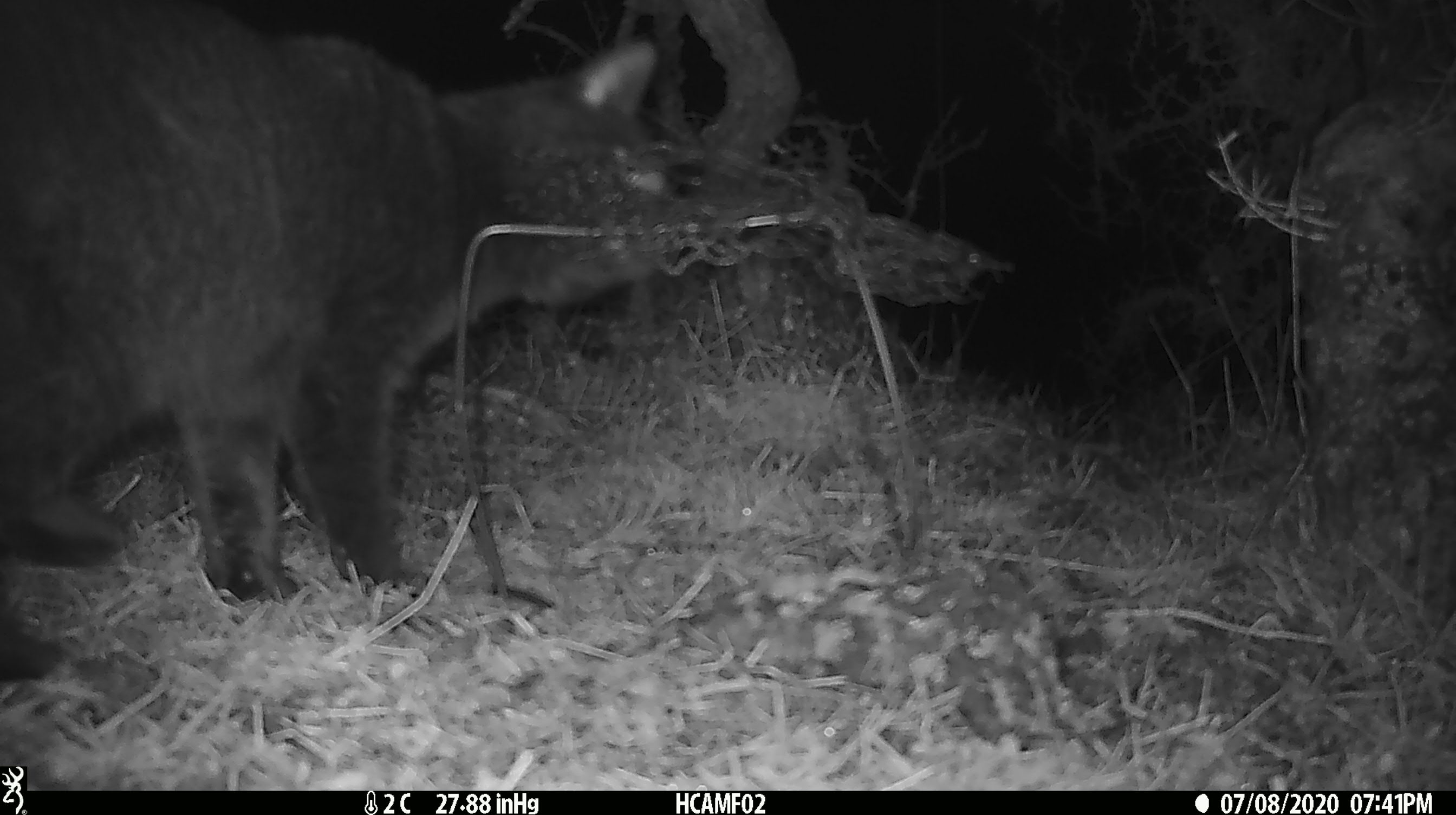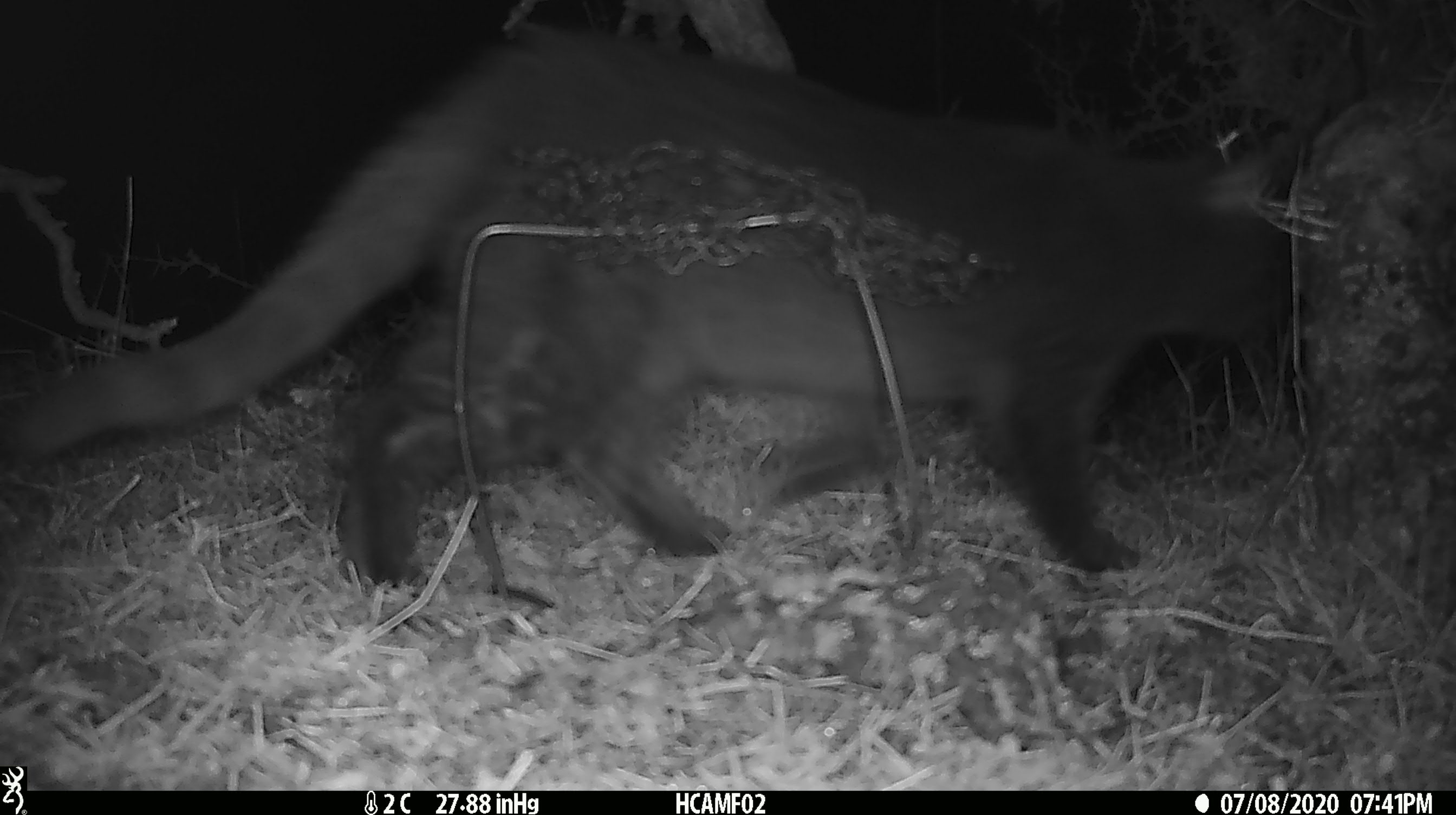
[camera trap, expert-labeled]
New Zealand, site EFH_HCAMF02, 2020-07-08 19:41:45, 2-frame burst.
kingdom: Animalia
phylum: Chordata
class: Mammalia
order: Carnivora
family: Felidae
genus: Felis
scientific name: Felis catus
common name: domestic cat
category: cat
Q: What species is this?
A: Cat (domestic cat) (Felis catus).